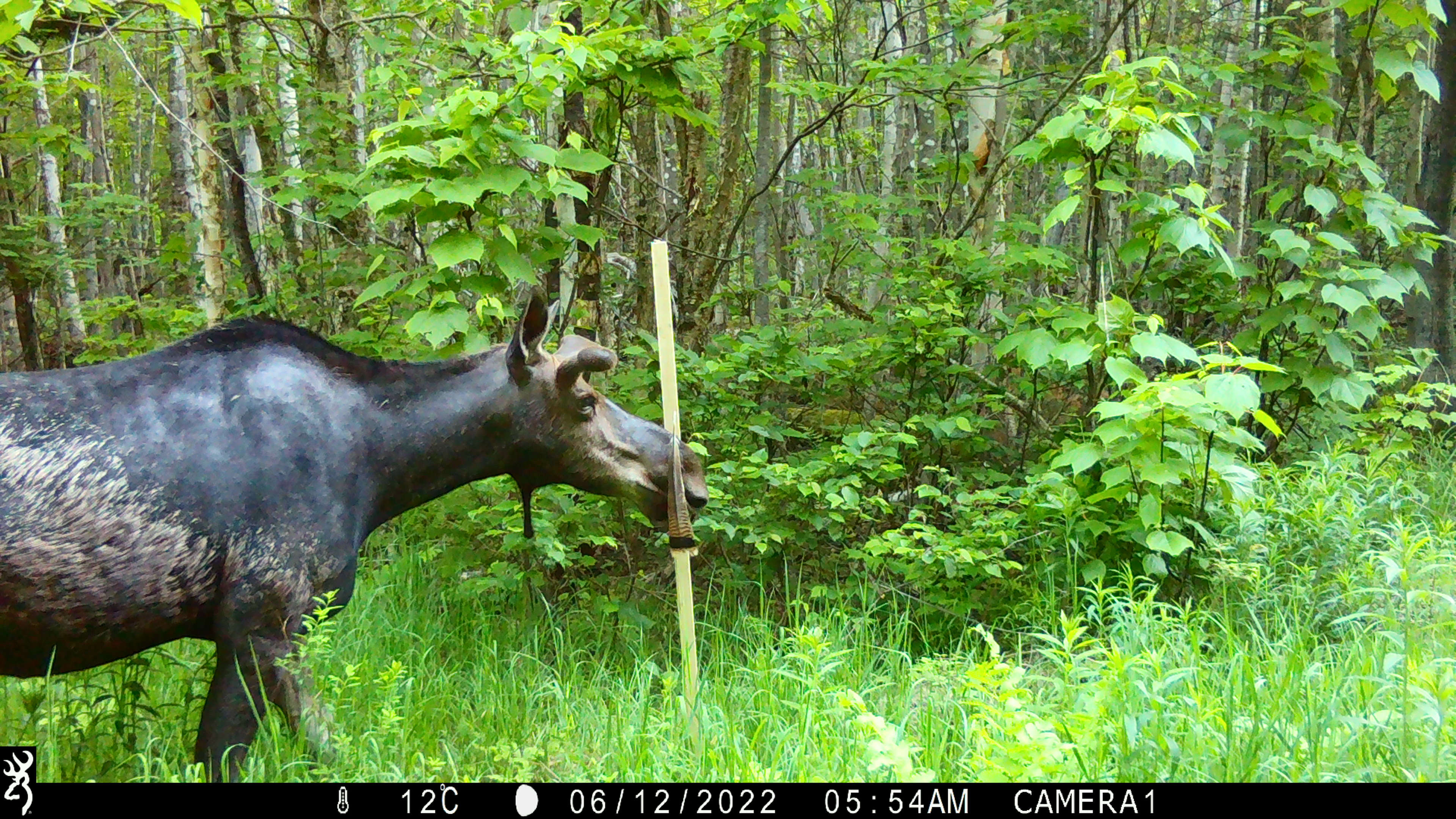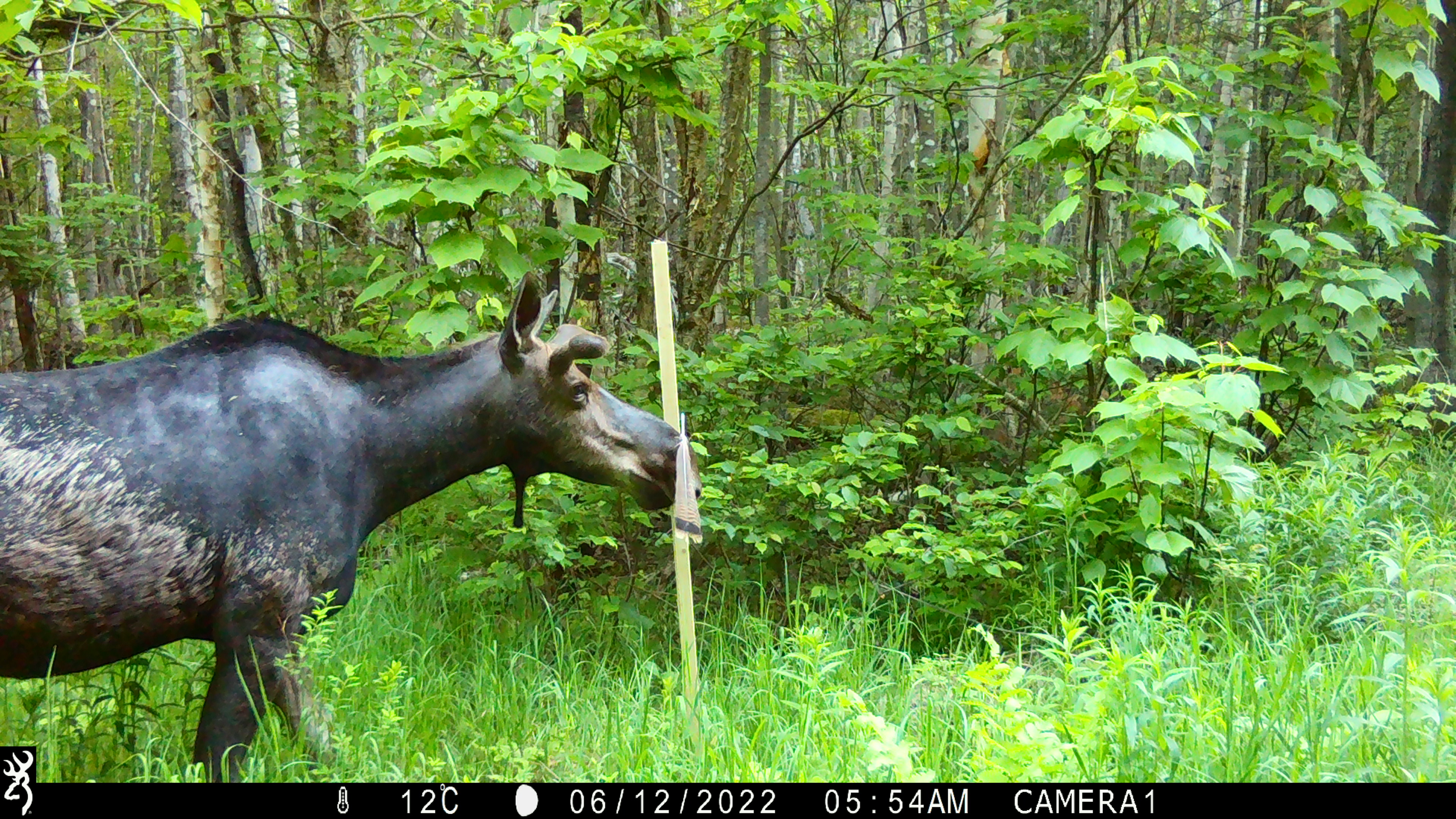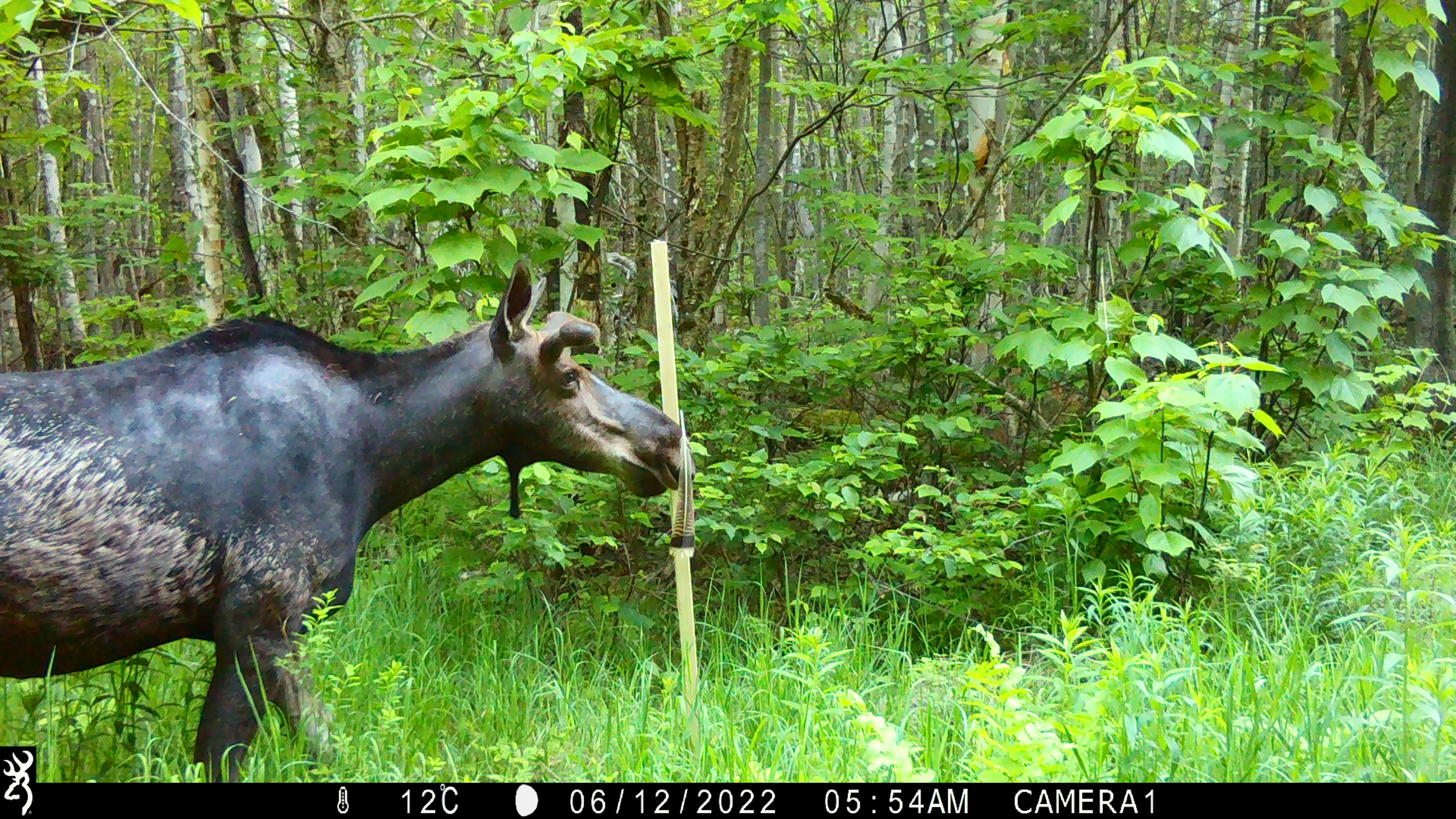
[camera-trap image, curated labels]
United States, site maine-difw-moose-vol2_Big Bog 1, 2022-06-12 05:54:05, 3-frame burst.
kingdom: Animalia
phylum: Chordata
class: Mammalia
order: Artiodactyla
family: Cervidae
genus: Alces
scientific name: Alces alces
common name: moose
Moose (Alces alces).